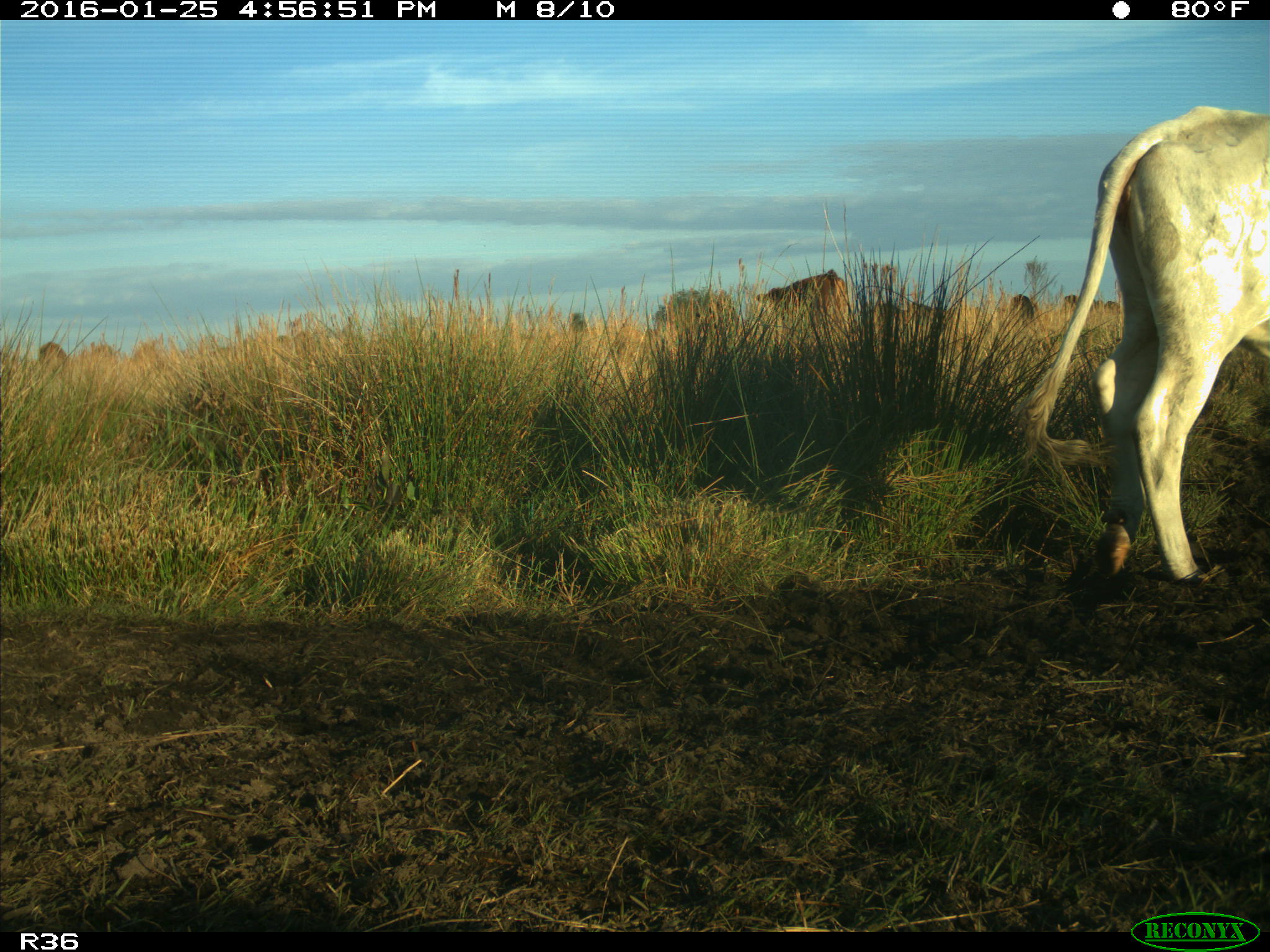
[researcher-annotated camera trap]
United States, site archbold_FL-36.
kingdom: Animalia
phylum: Chordata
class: Mammalia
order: Artiodactyla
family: Bovidae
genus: Bos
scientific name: Bos taurus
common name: domestic cow